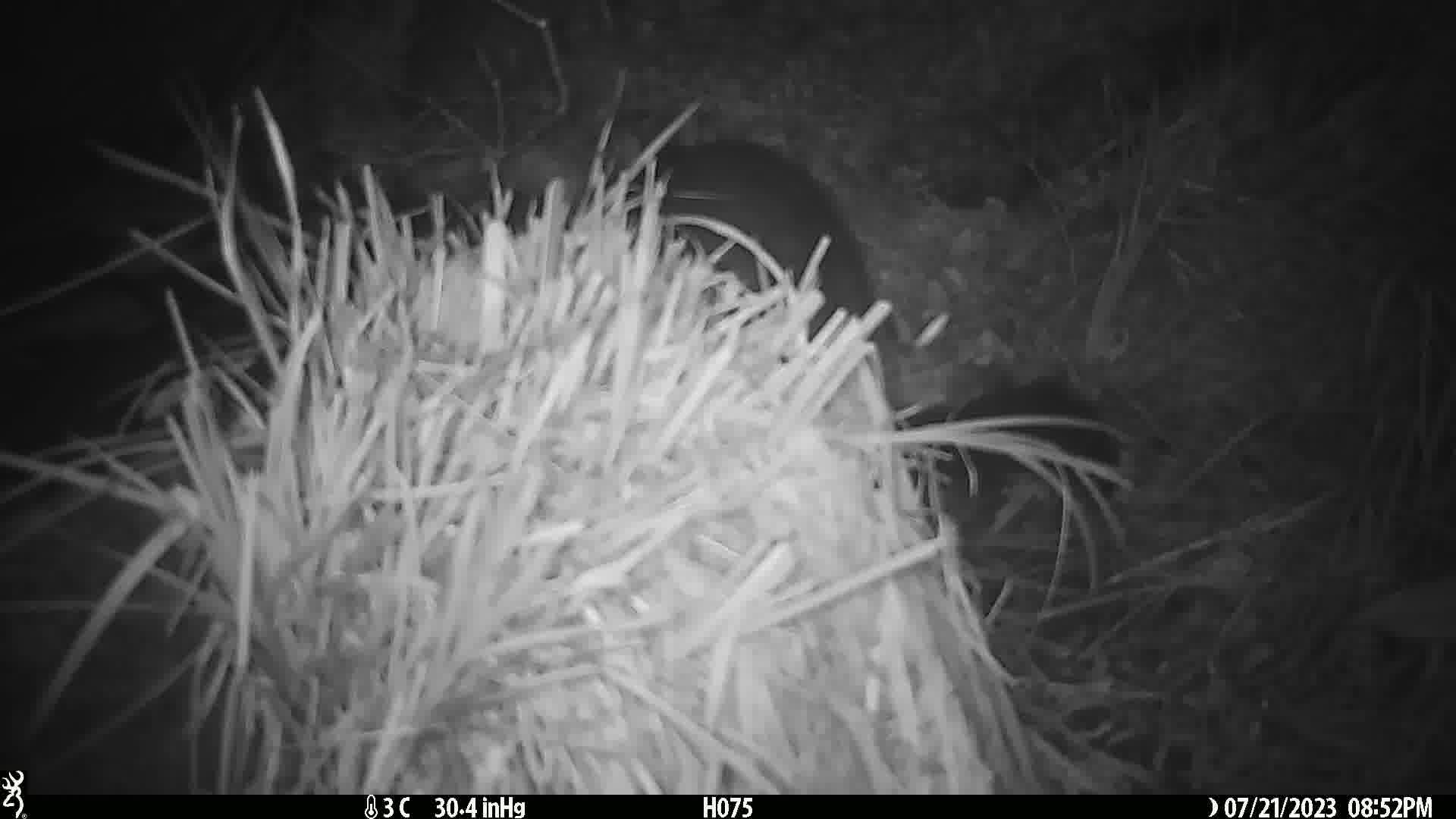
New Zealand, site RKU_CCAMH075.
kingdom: Animalia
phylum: Chordata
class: Mammalia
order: Diprotodontia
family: Phalangeridae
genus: Trichosurus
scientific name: Trichosurus vulpecula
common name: common brushtail possum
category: possum